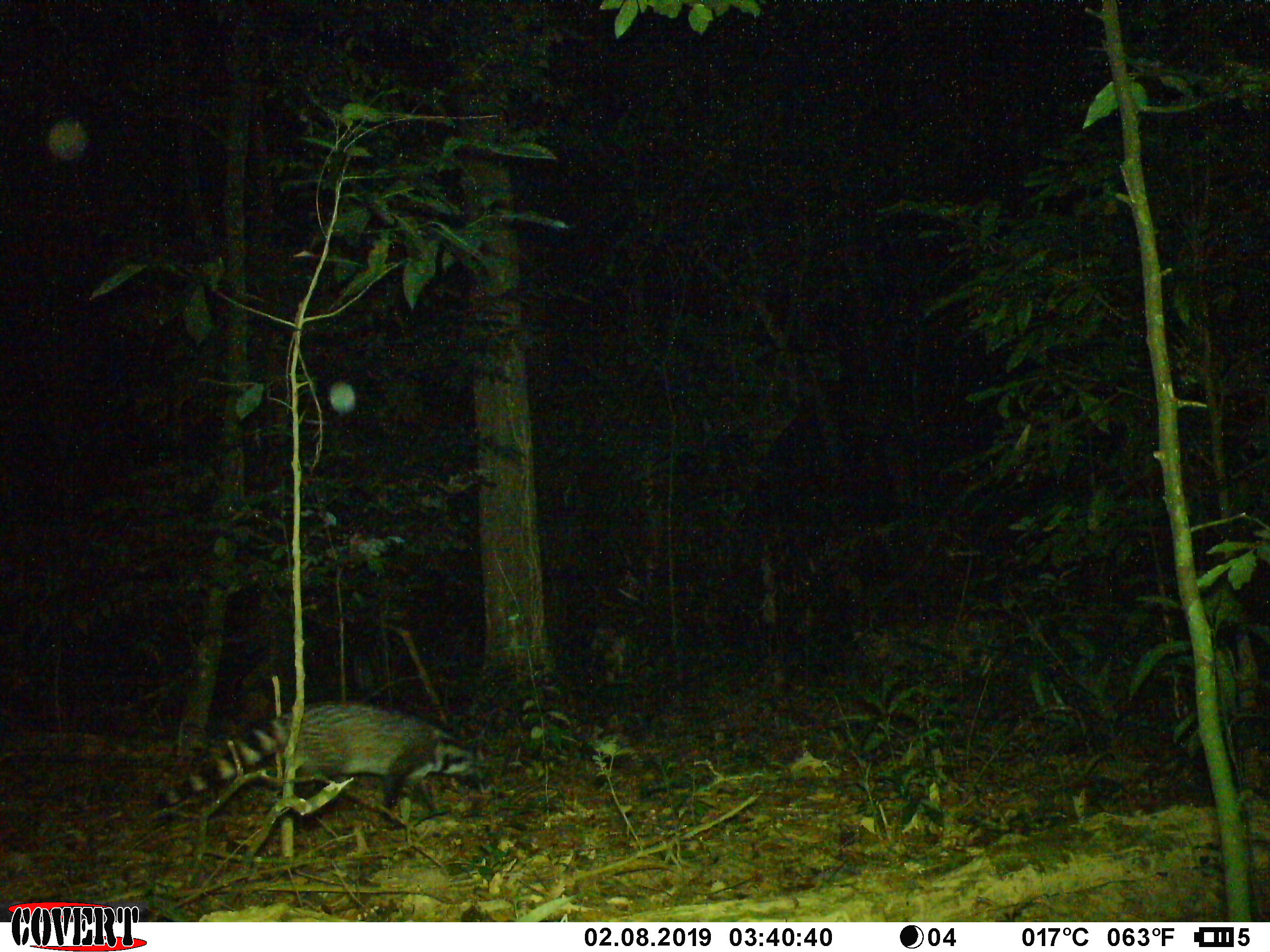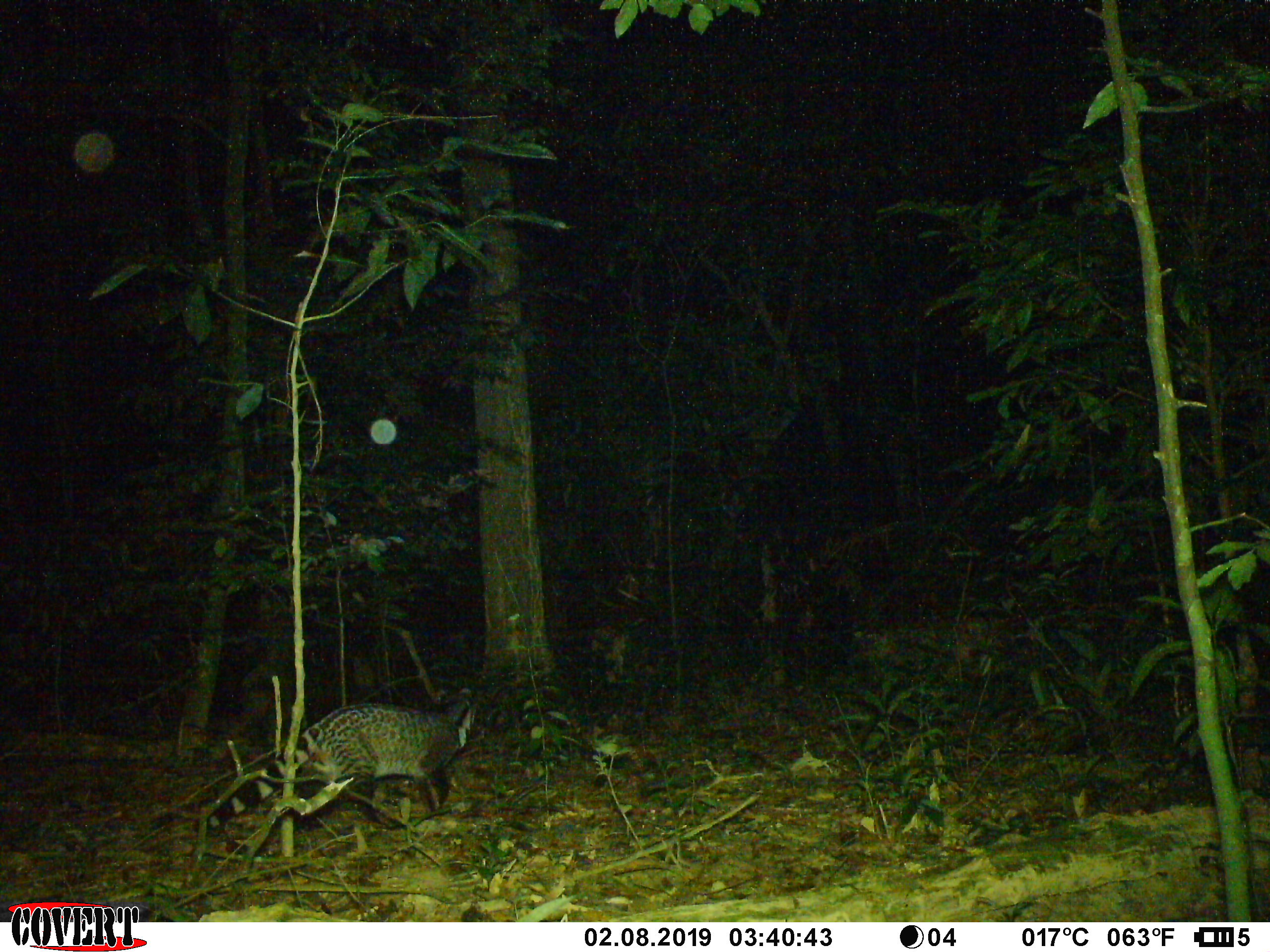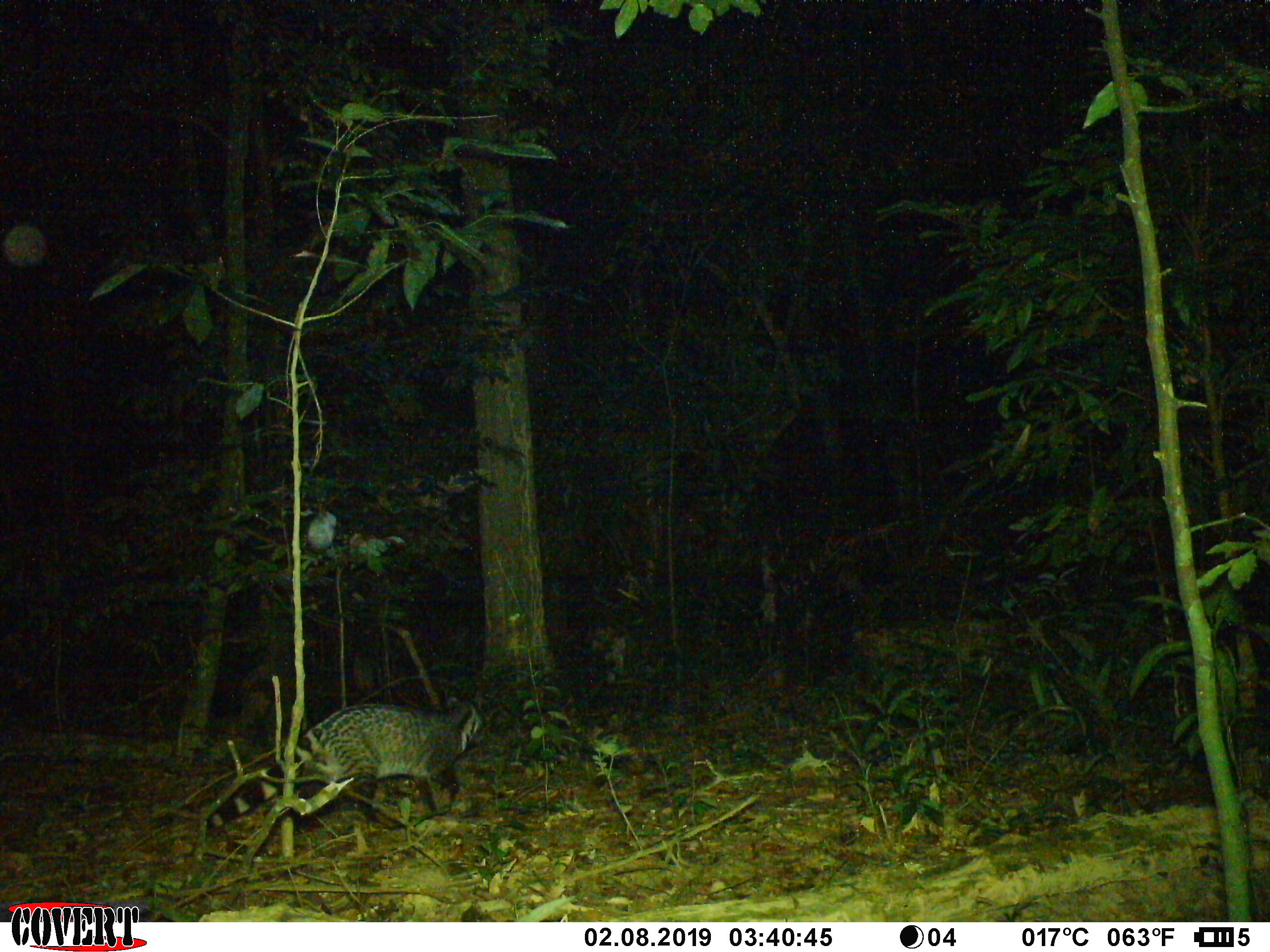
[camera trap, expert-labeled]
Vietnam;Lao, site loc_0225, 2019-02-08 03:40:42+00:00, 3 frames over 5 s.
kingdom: Animalia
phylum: Chordata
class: Mammalia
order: Carnivora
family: Viverridae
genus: Viverra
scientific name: Viverra zibetha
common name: large indian civet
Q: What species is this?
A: Large indian civet (Viverra zibetha).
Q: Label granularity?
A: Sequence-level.